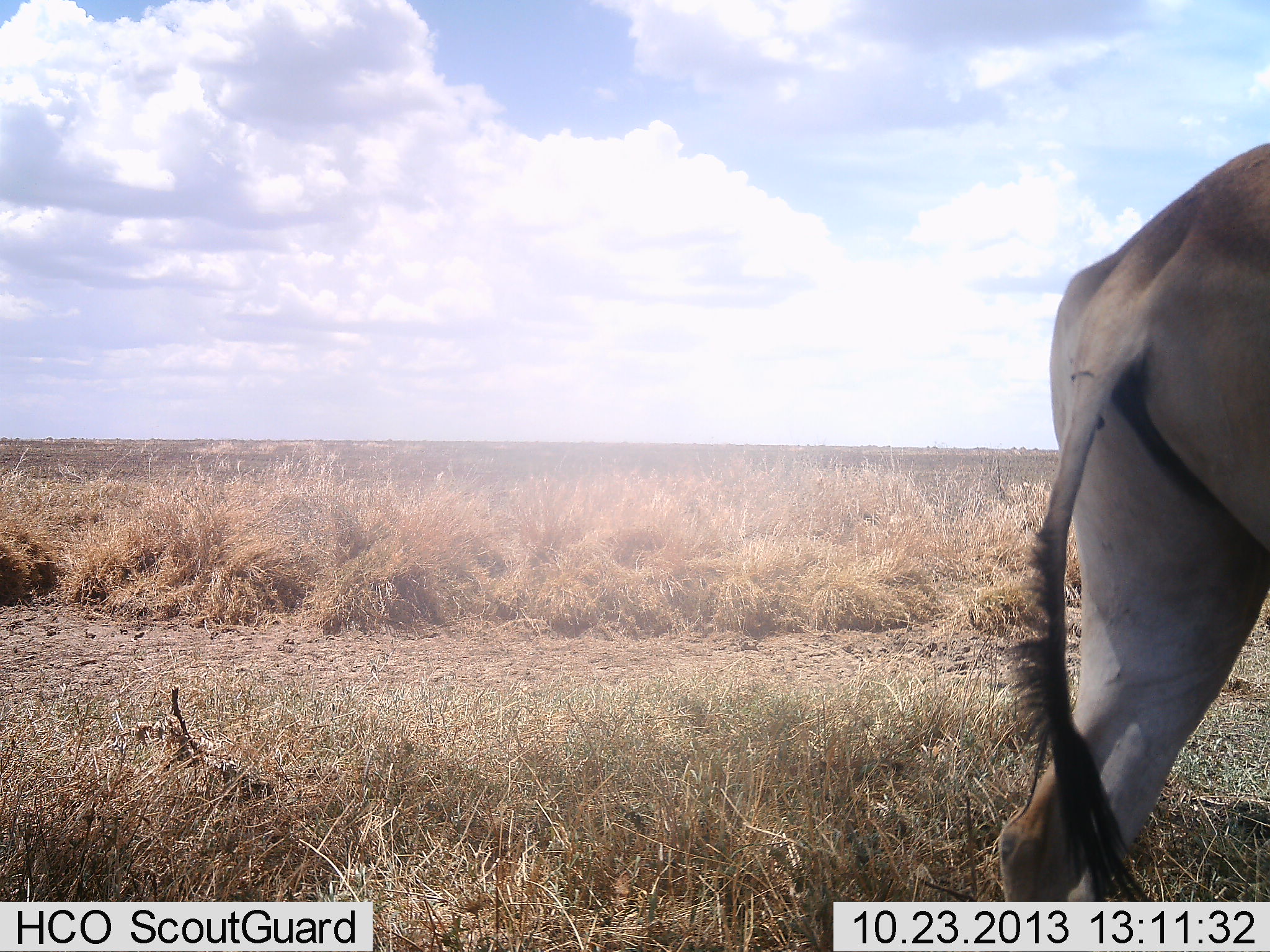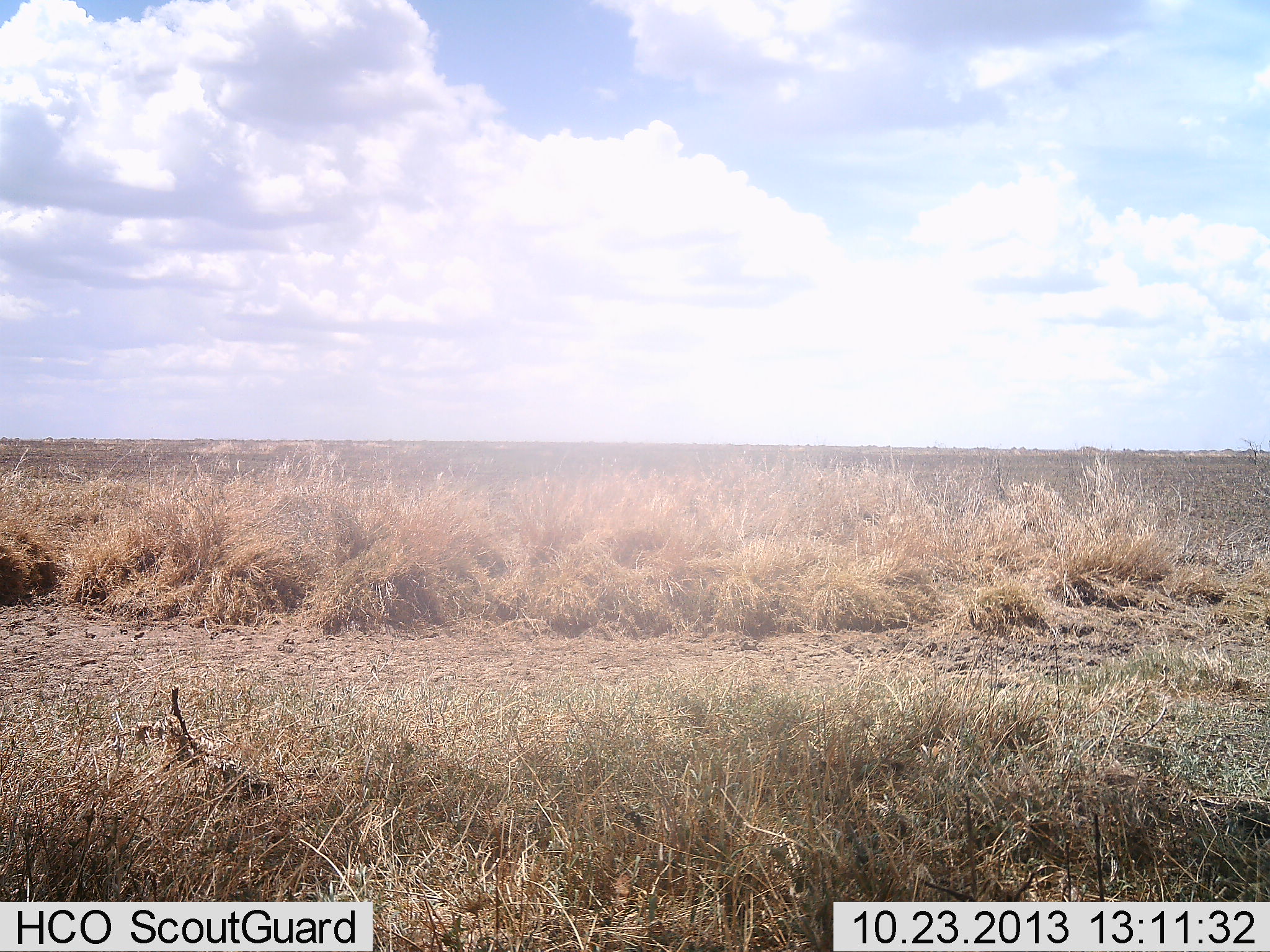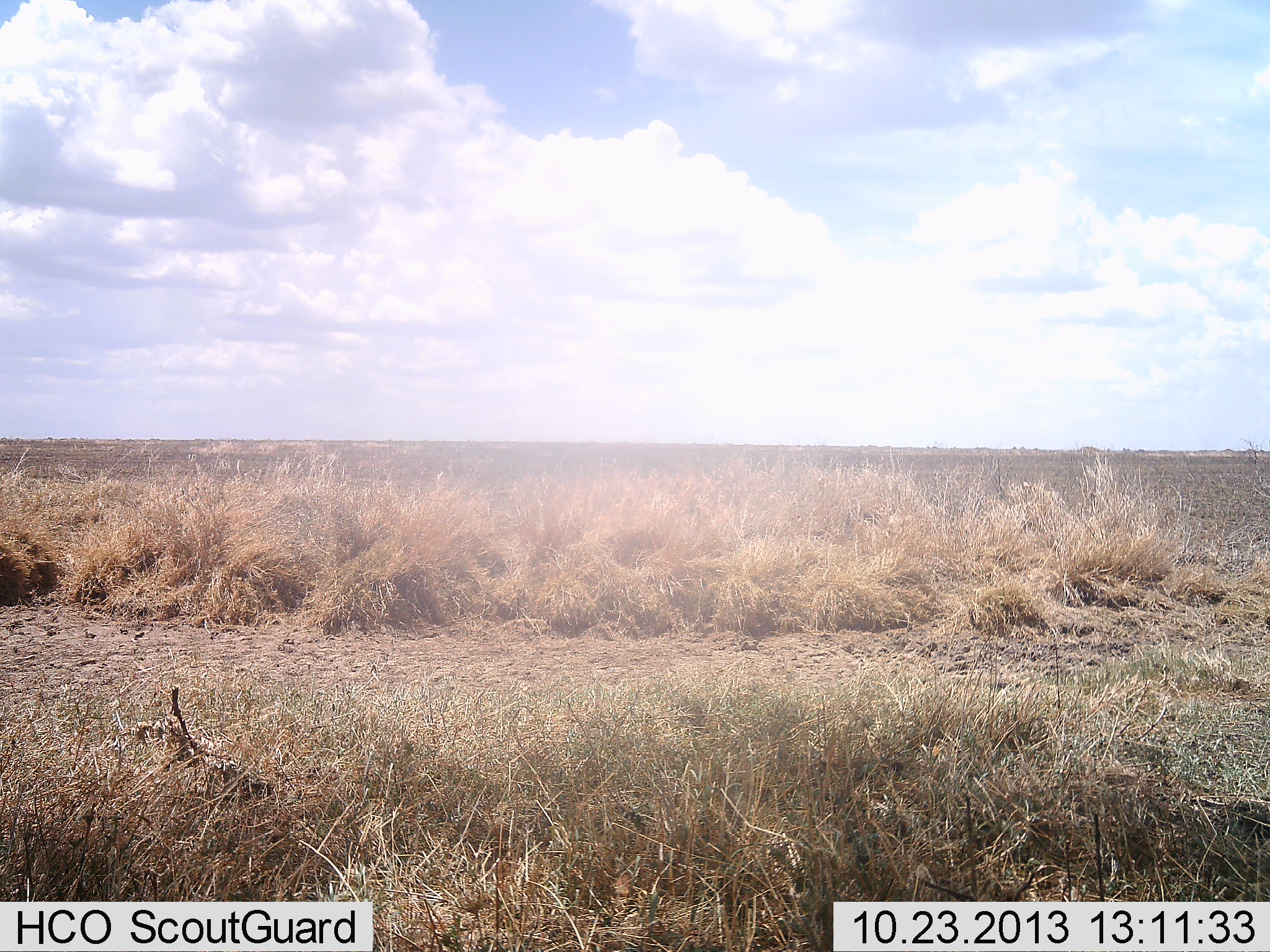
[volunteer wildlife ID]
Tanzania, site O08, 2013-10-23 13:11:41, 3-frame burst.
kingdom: Animalia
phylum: Chordata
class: Mammalia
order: Artiodactyla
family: Bovidae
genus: Alcelaphus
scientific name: Alcelaphus buselaphus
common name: hartebeest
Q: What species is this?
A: Hartebeest (Alcelaphus buselaphus).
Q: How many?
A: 1.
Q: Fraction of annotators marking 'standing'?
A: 12%.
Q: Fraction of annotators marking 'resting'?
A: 0%.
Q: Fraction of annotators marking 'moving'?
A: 88%.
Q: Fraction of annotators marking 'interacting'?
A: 0%.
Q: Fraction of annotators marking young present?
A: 0%.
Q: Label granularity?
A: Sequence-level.